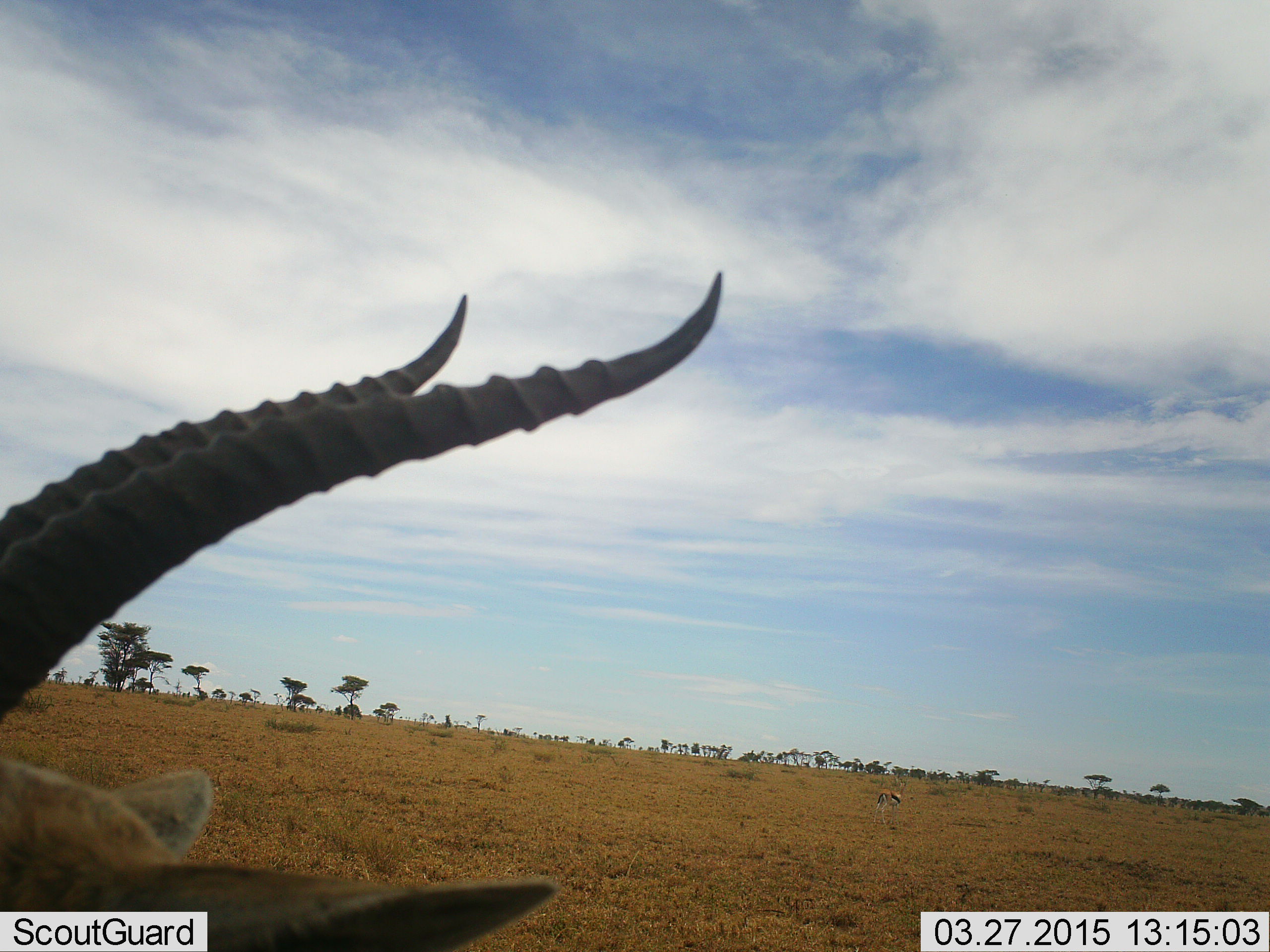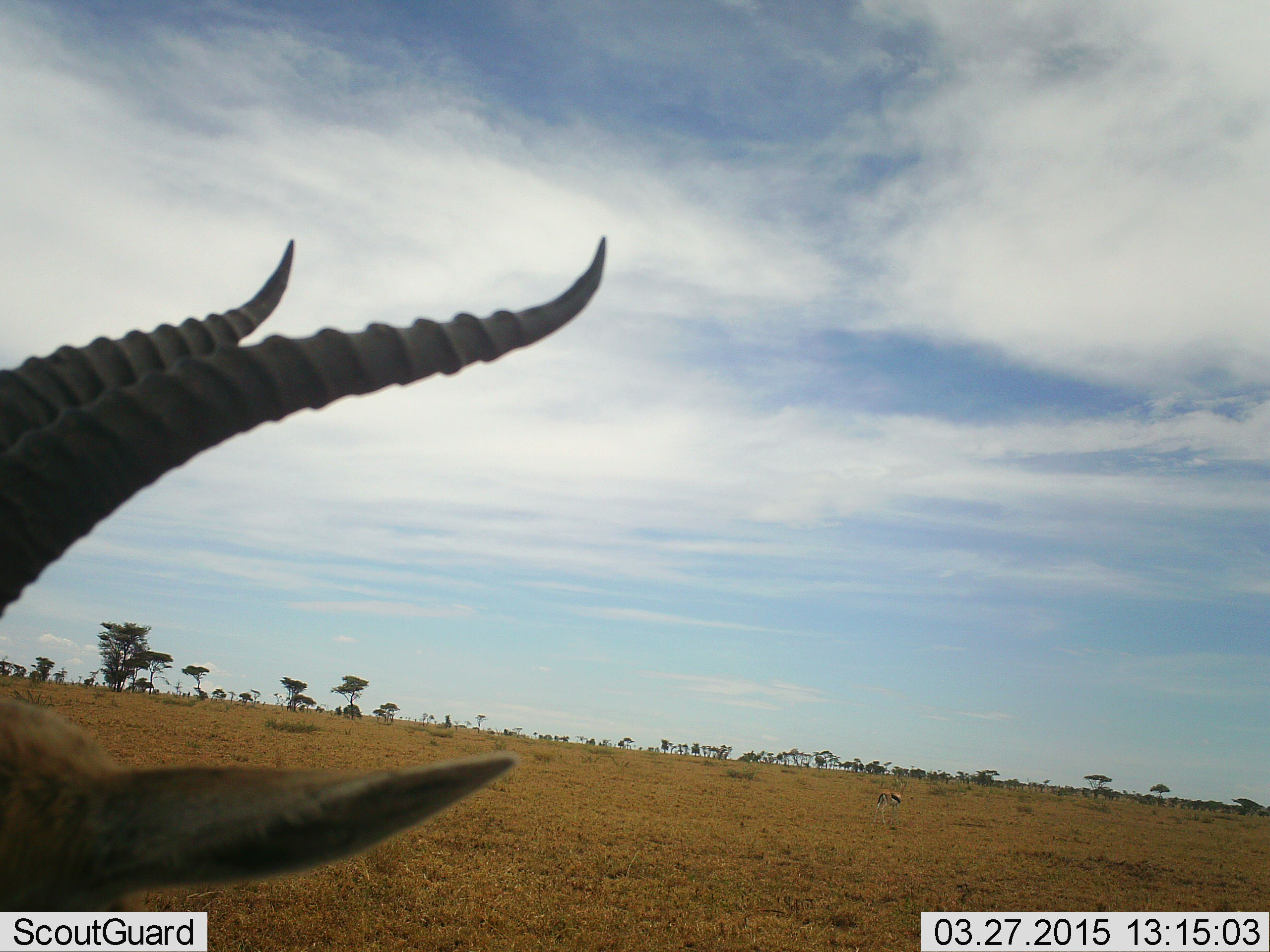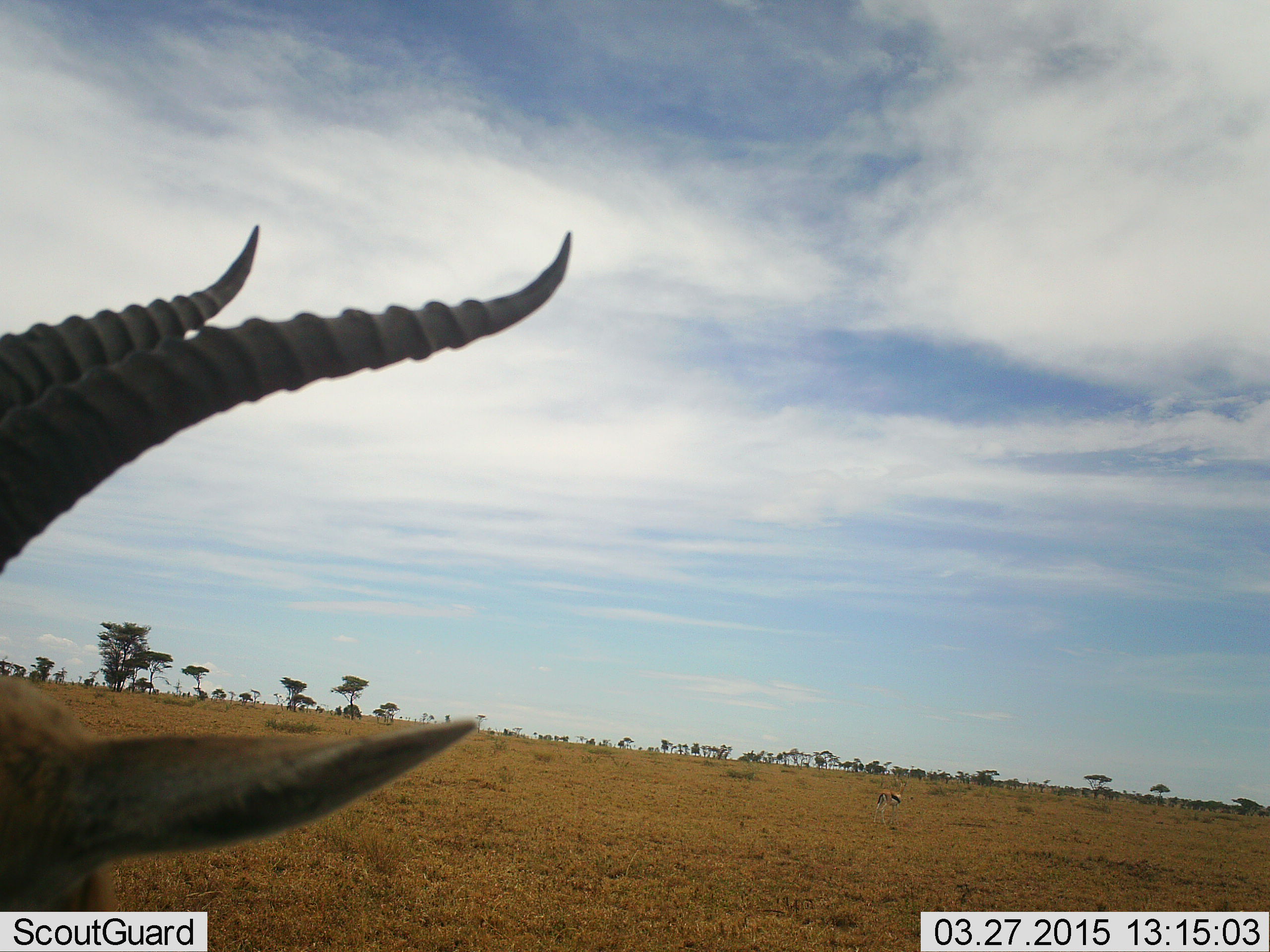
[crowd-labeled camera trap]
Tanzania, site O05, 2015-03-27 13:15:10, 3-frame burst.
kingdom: Animalia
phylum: Chordata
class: Mammalia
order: Artiodactyla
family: Bovidae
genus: Eudorcas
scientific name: Eudorcas thomsonii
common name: thomson's gazelle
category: gazellethomsons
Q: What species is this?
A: Gazellethomsons (thomson's gazelle) (Eudorcas thomsonii).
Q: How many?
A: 2.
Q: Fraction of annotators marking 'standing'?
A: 100%.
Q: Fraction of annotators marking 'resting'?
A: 0%.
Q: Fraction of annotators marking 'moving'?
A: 0%.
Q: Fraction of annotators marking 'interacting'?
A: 0%.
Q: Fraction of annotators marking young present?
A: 0%.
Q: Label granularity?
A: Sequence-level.